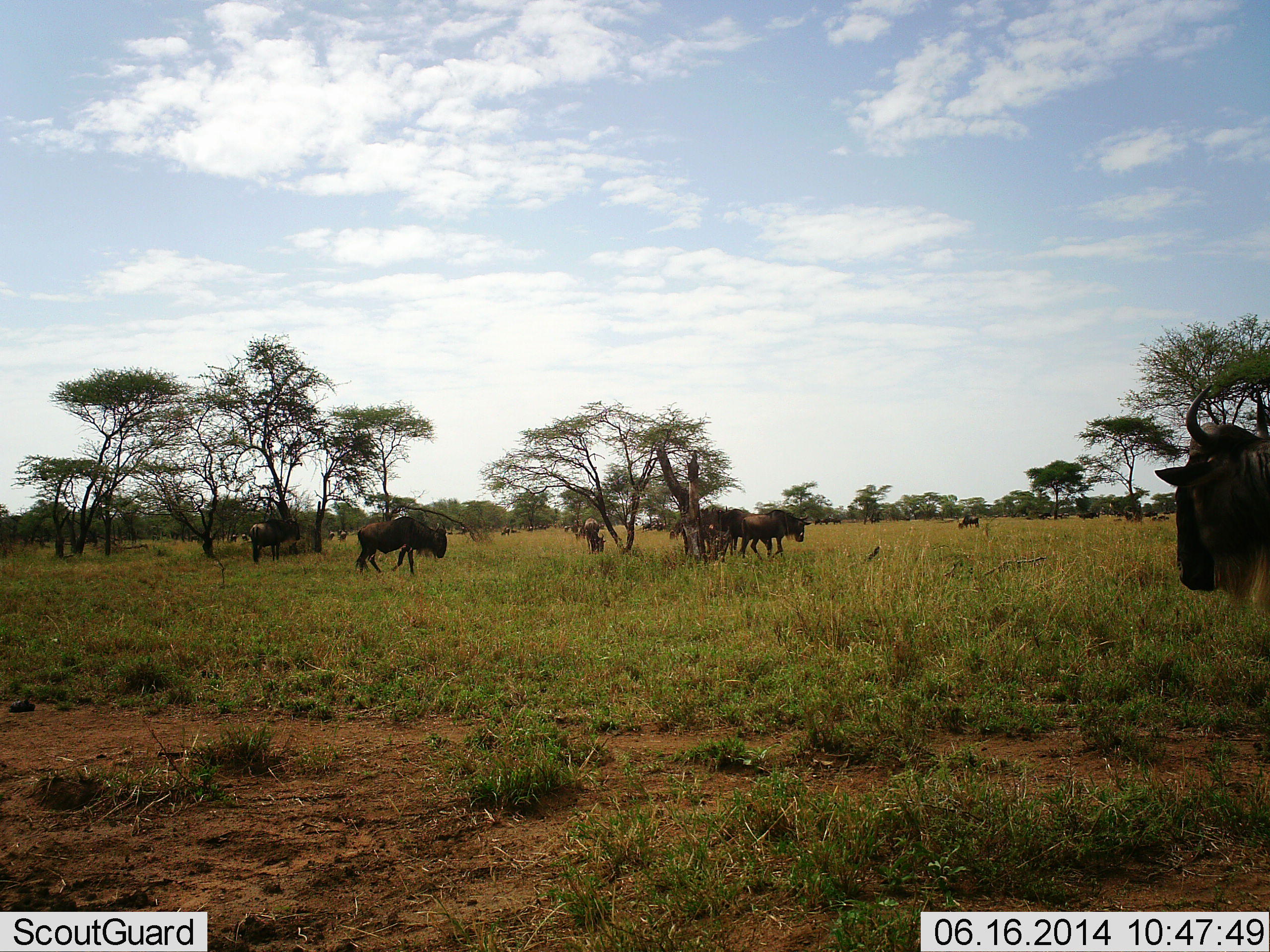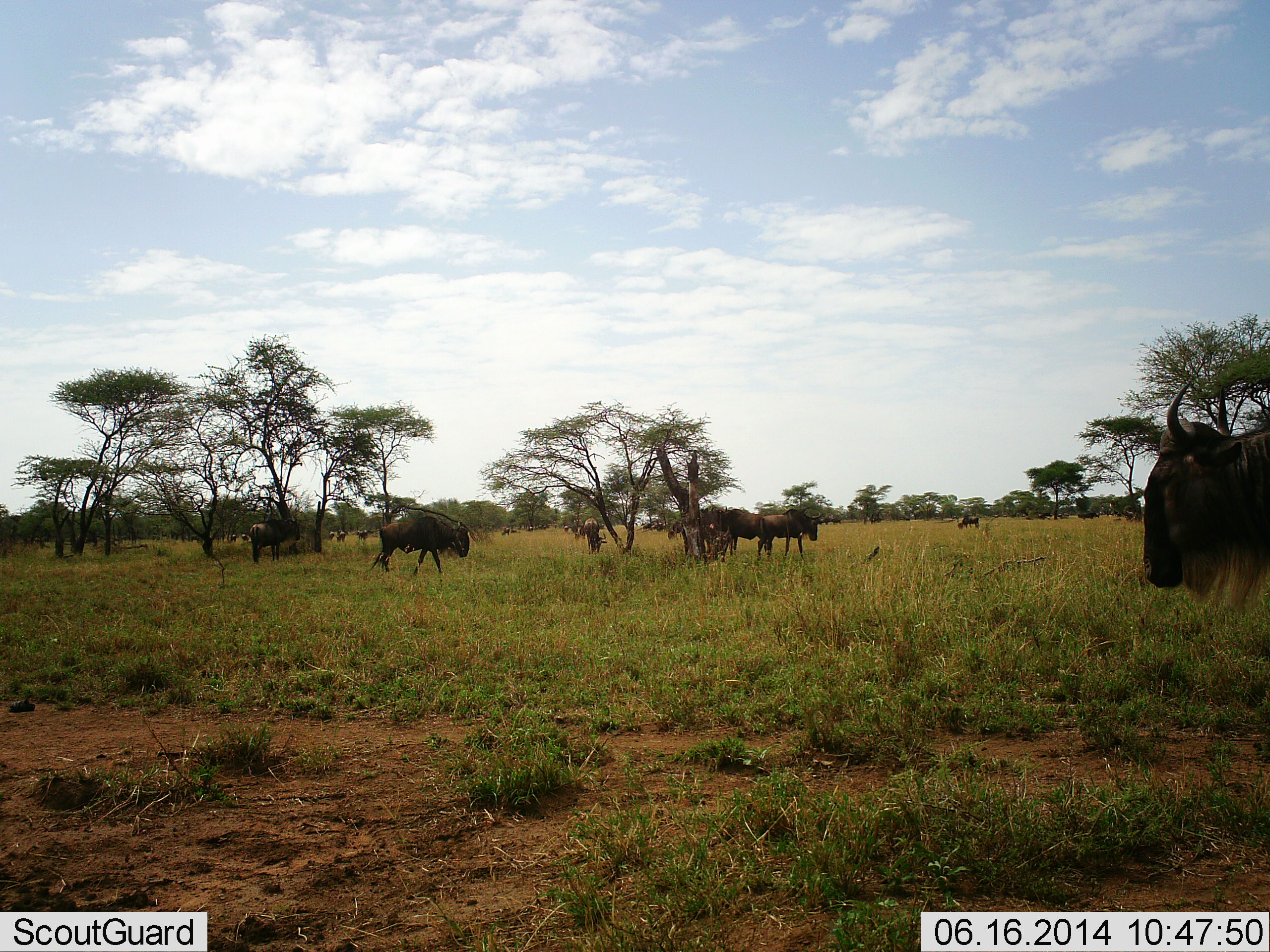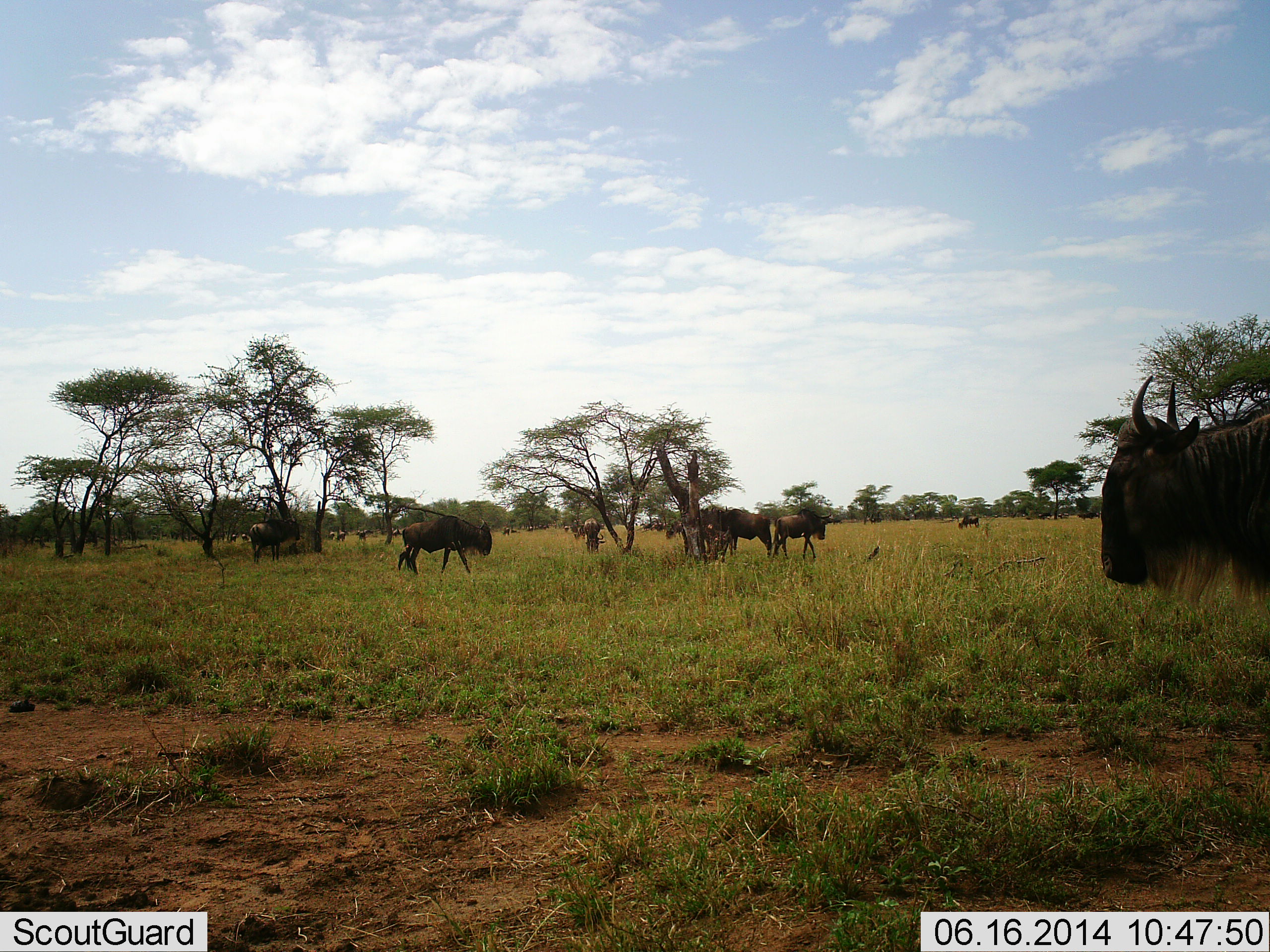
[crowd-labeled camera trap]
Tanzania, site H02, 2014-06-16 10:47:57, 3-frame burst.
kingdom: Animalia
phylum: Chordata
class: Mammalia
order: Artiodactyla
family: Bovidae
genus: Connochaetes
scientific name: Connochaetes taurinus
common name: blue wildebeest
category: wildebeest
Wildebeest (blue wildebeest) (Connochaetes taurinus), count 11-50. Behavior (volunteer vote fractions): standing 80%, resting 0%, moving 90%, interacting 0%. Young present (vote fraction): 0%. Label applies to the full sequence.